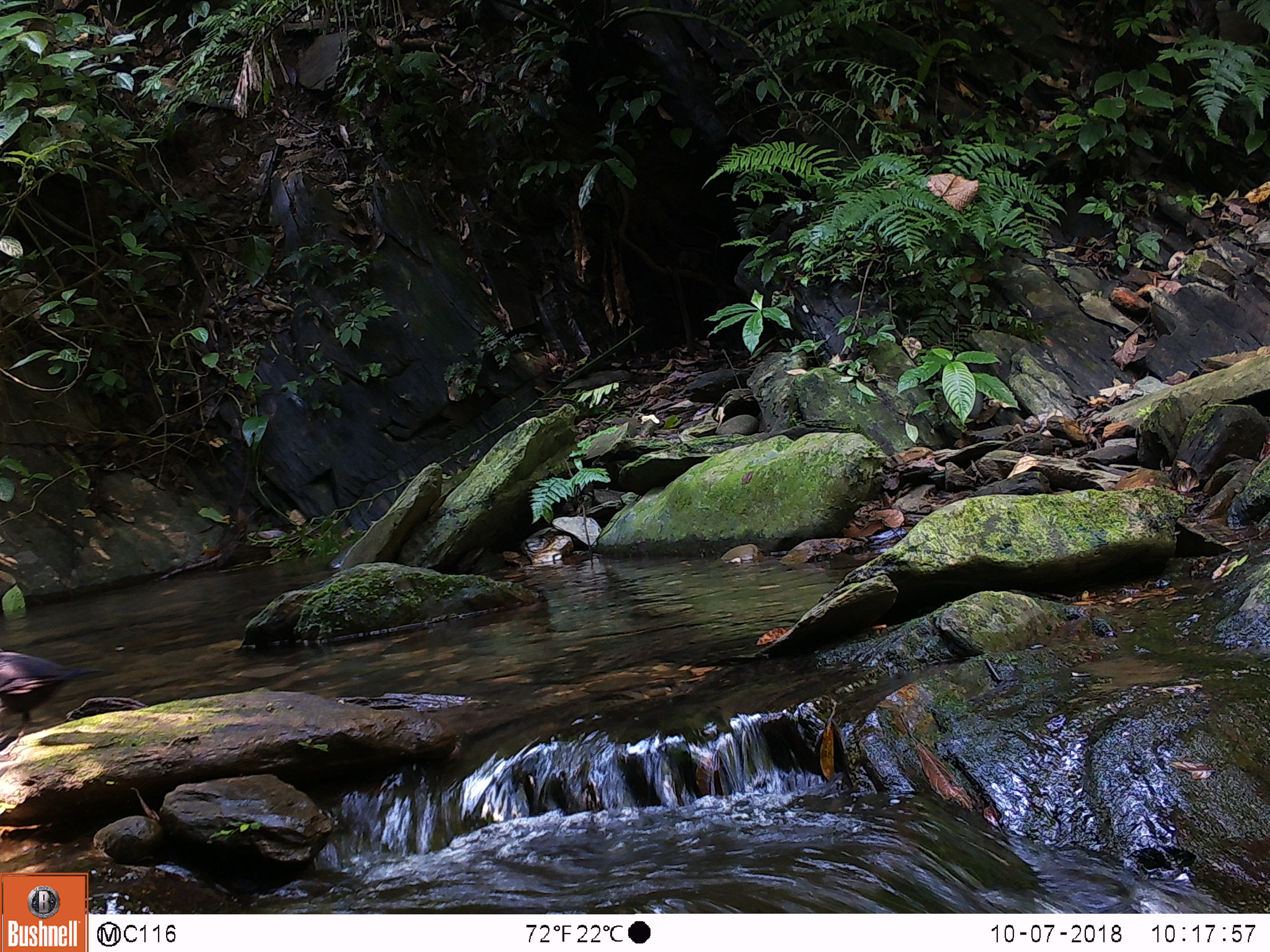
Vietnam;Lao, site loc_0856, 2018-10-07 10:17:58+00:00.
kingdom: Animalia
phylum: Chordata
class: Aves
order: Passeriformes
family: Muscicapidae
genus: Myophonus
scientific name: Myophonus caeruleus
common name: blue whistling thrush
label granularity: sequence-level